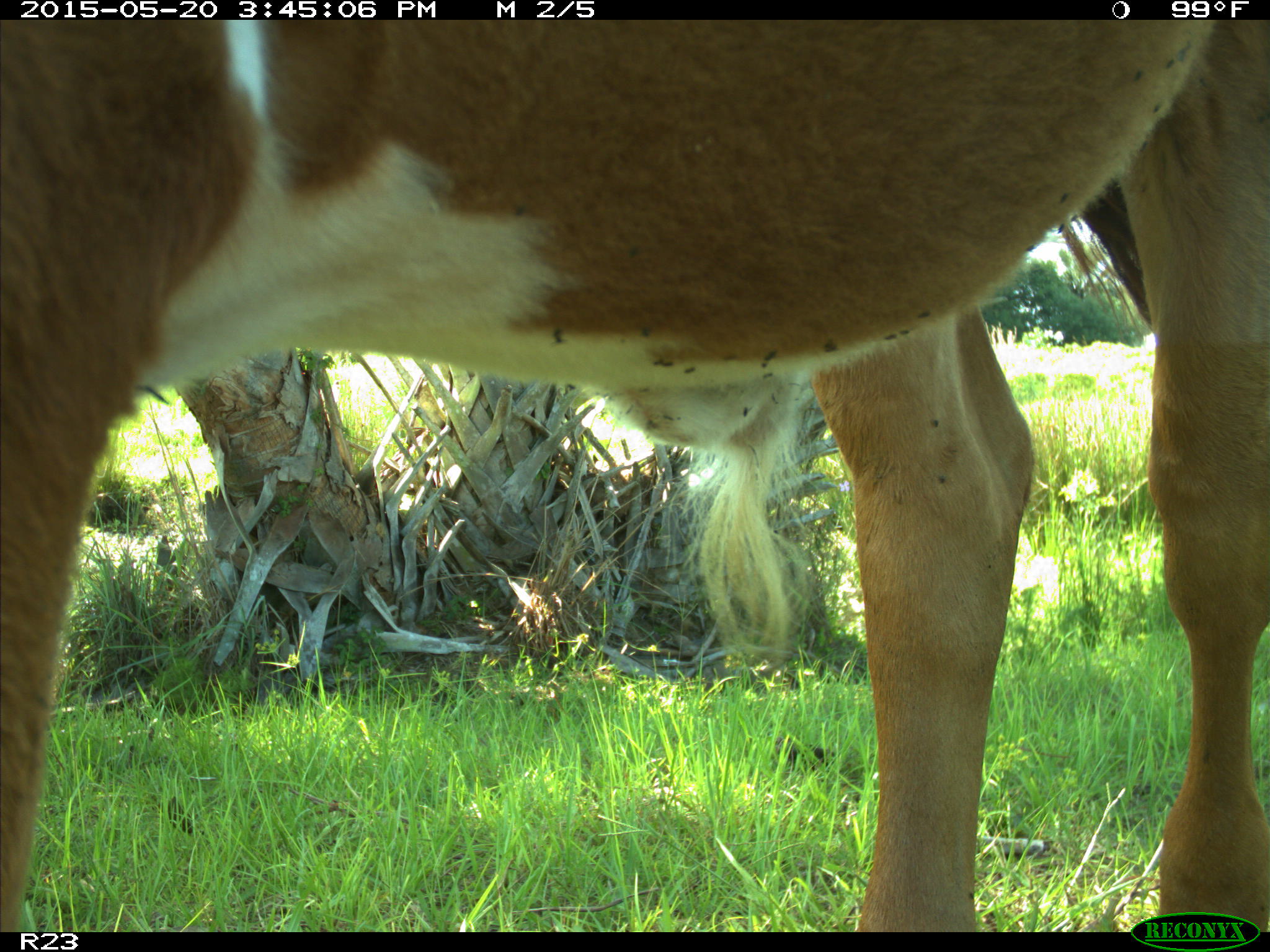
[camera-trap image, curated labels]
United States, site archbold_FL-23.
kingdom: Animalia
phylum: Chordata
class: Mammalia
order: Artiodactyla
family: Bovidae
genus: Bos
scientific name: Bos taurus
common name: domestic cow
Bos taurus (domestic cow).